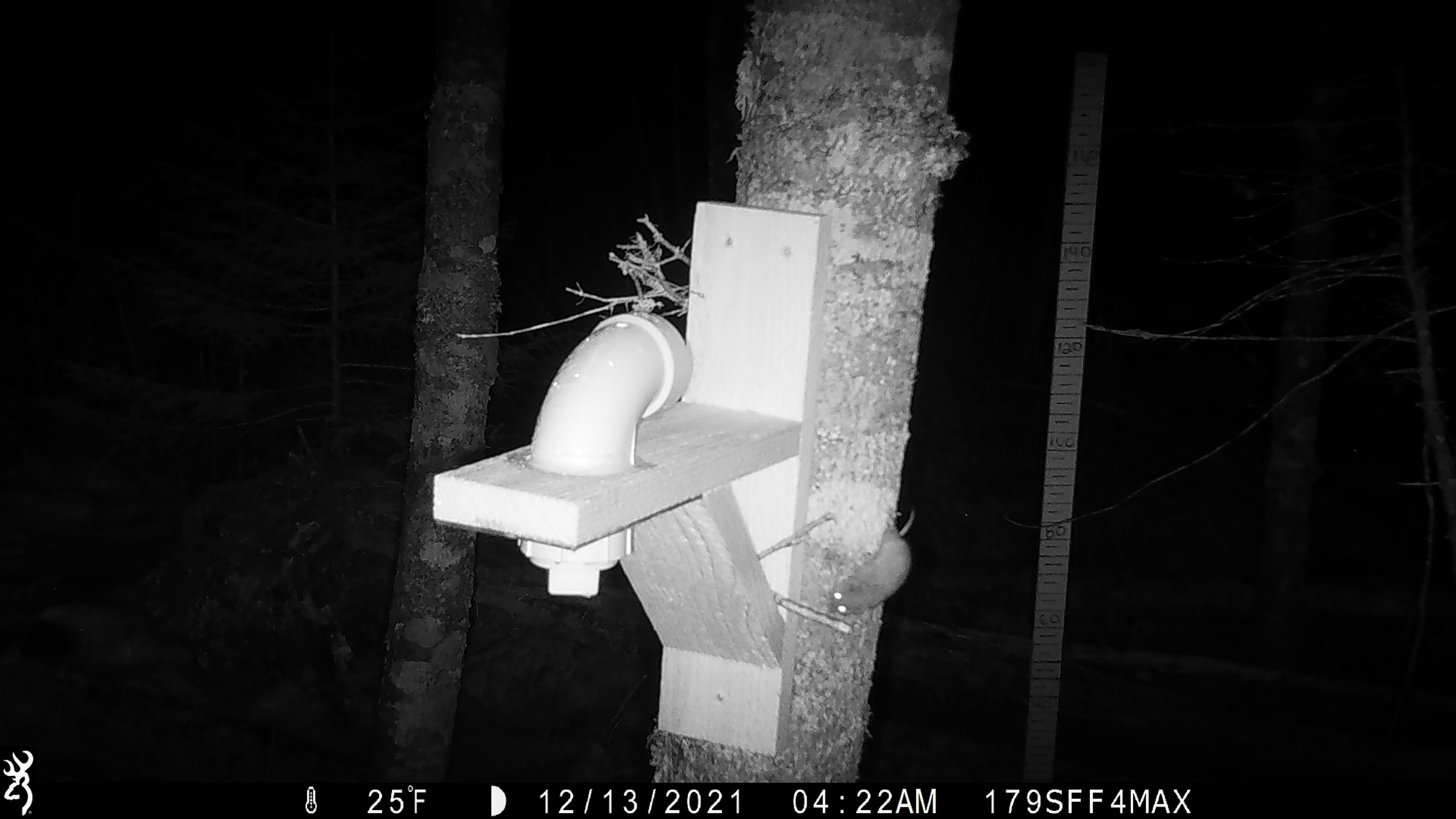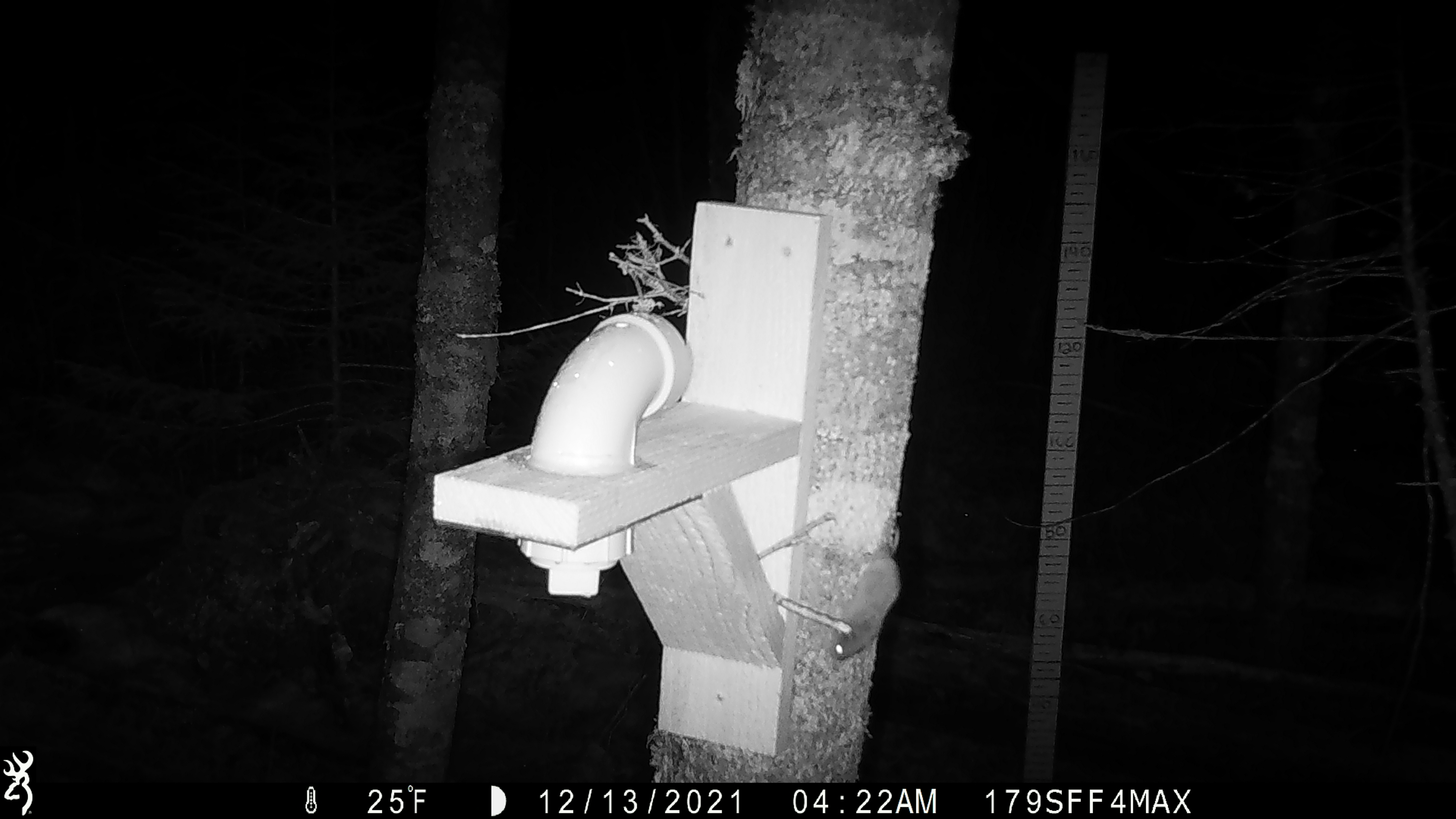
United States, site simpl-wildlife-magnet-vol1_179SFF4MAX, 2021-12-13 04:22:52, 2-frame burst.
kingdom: Animalia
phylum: Chordata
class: Mammalia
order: Rodentia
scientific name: Rodentia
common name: mouse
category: mouse sp.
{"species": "mouse sp. (mouse) (Rodentia)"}